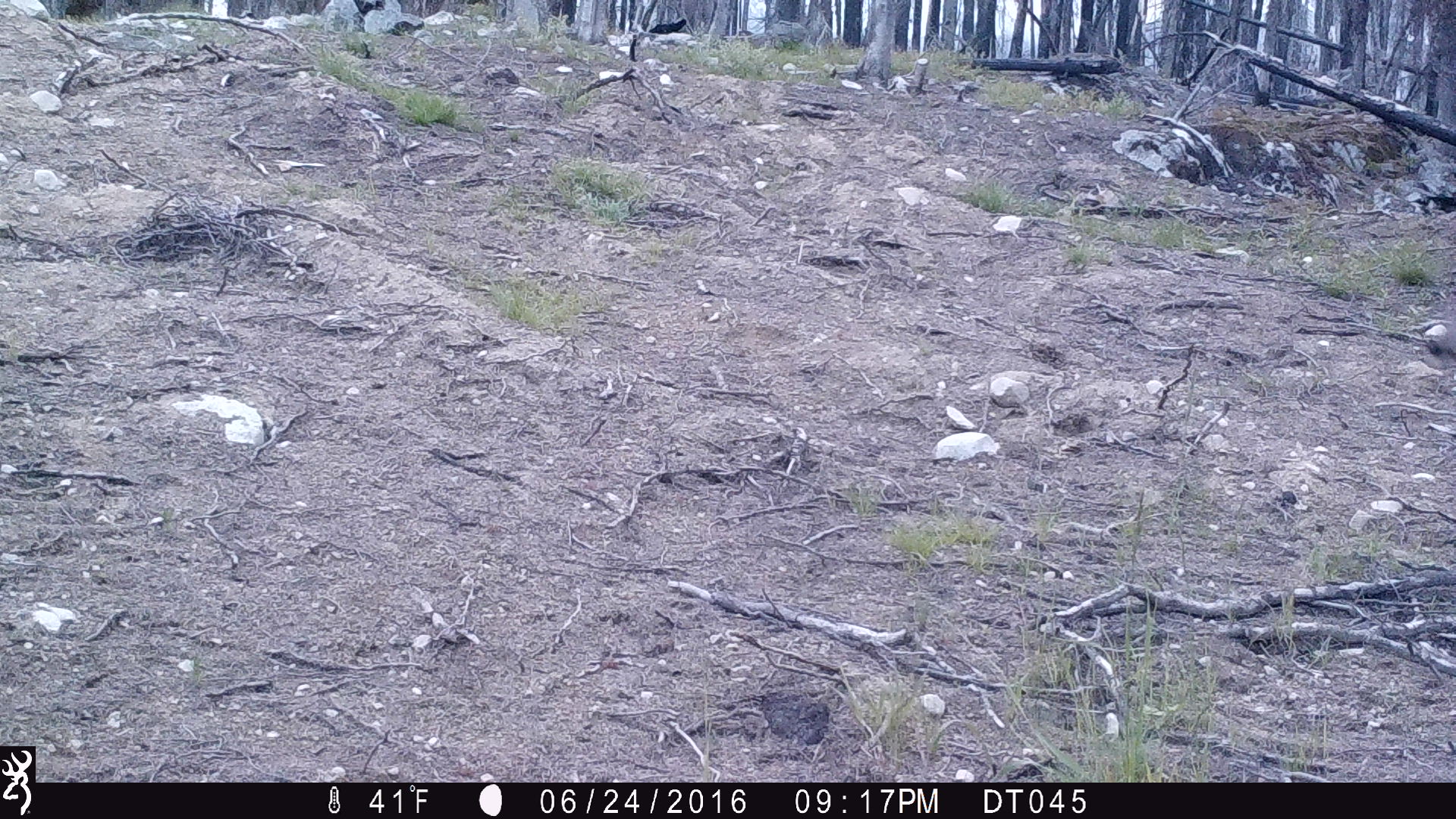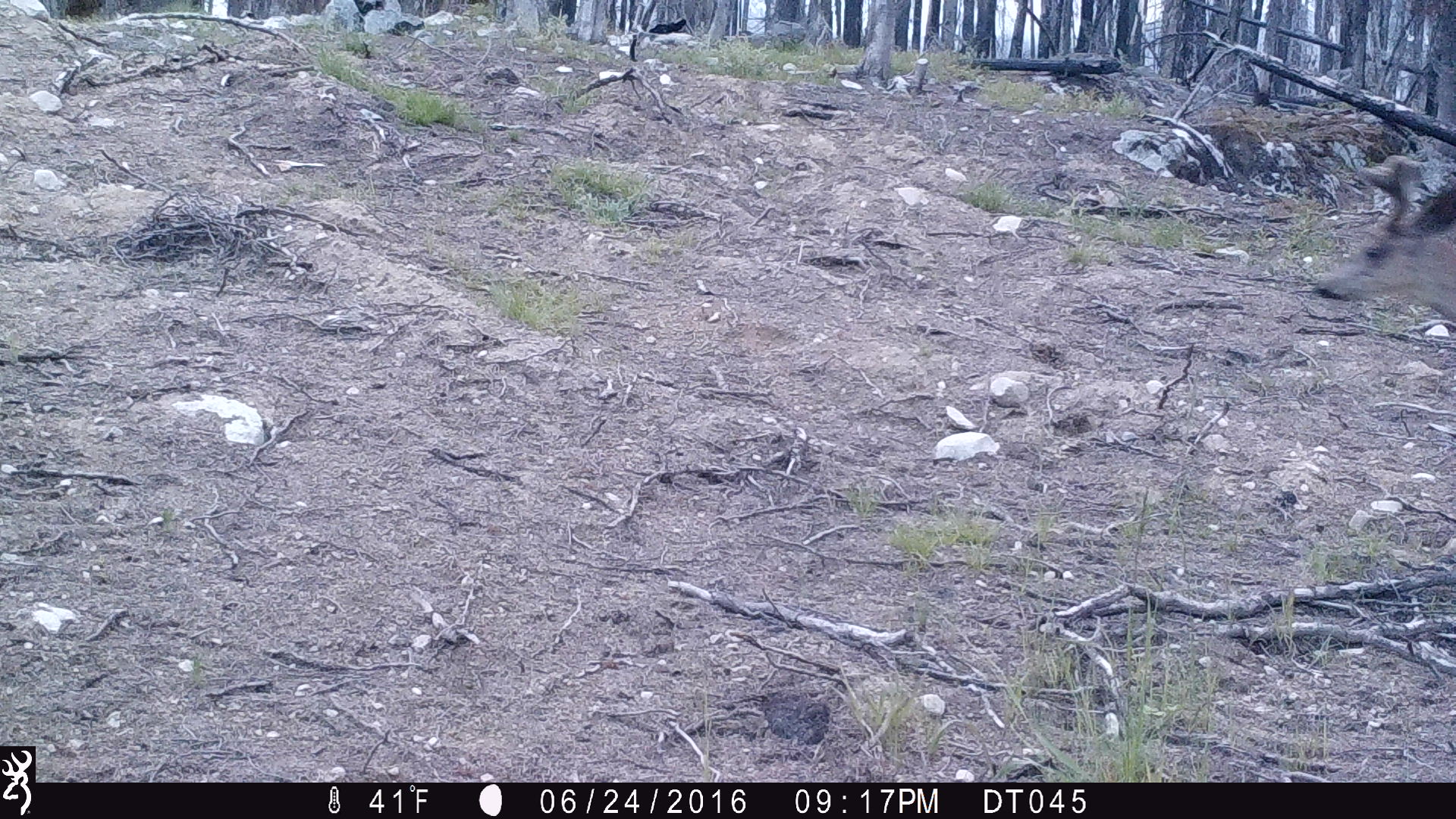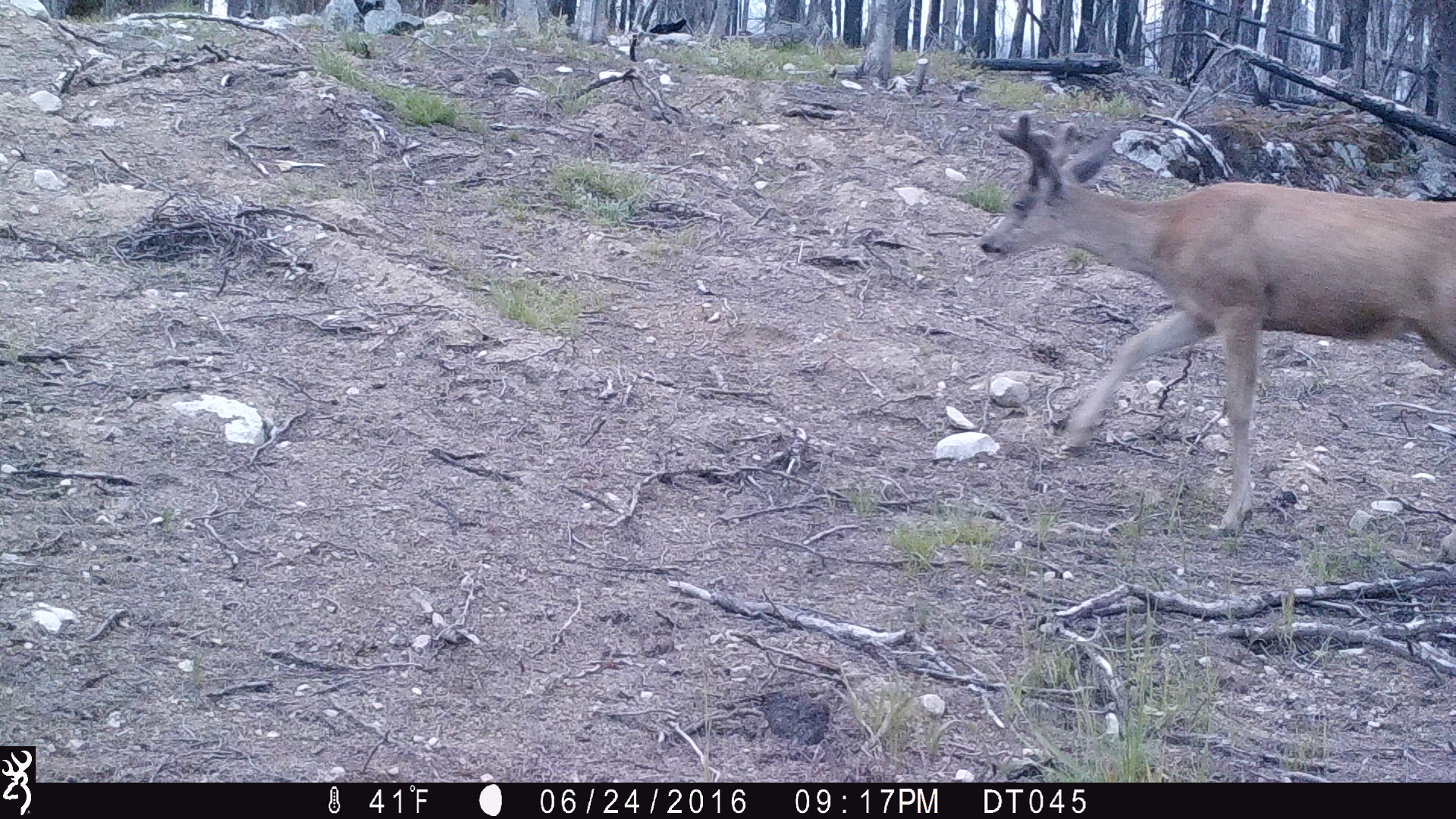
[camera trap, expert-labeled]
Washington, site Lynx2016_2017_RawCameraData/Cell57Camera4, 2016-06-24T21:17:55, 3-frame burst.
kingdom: Animalia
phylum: Chordata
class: Mammalia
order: Artiodactyla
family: Cervidae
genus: Odocoileus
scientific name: Odocoileus hemionus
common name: mule deer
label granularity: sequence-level